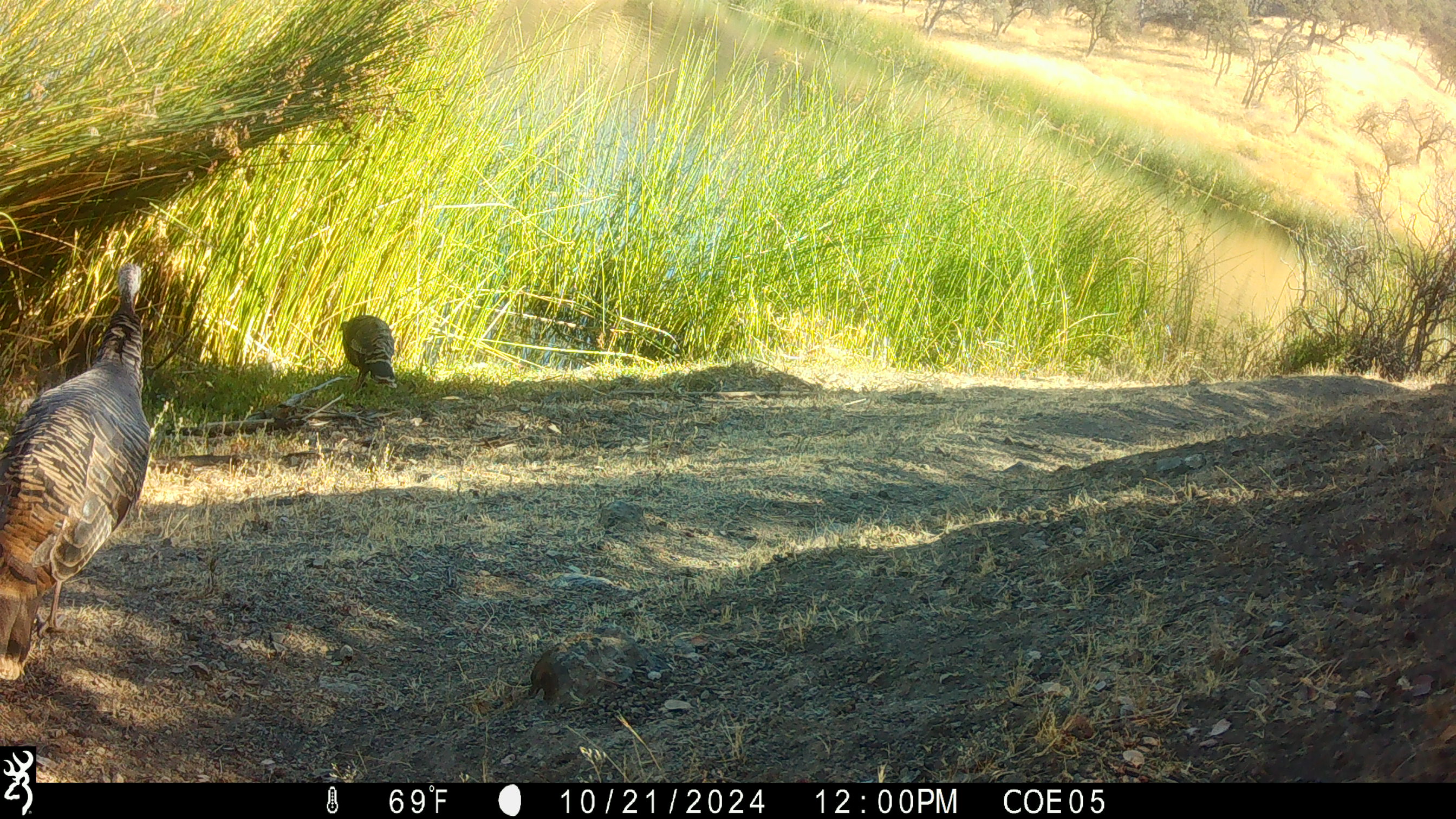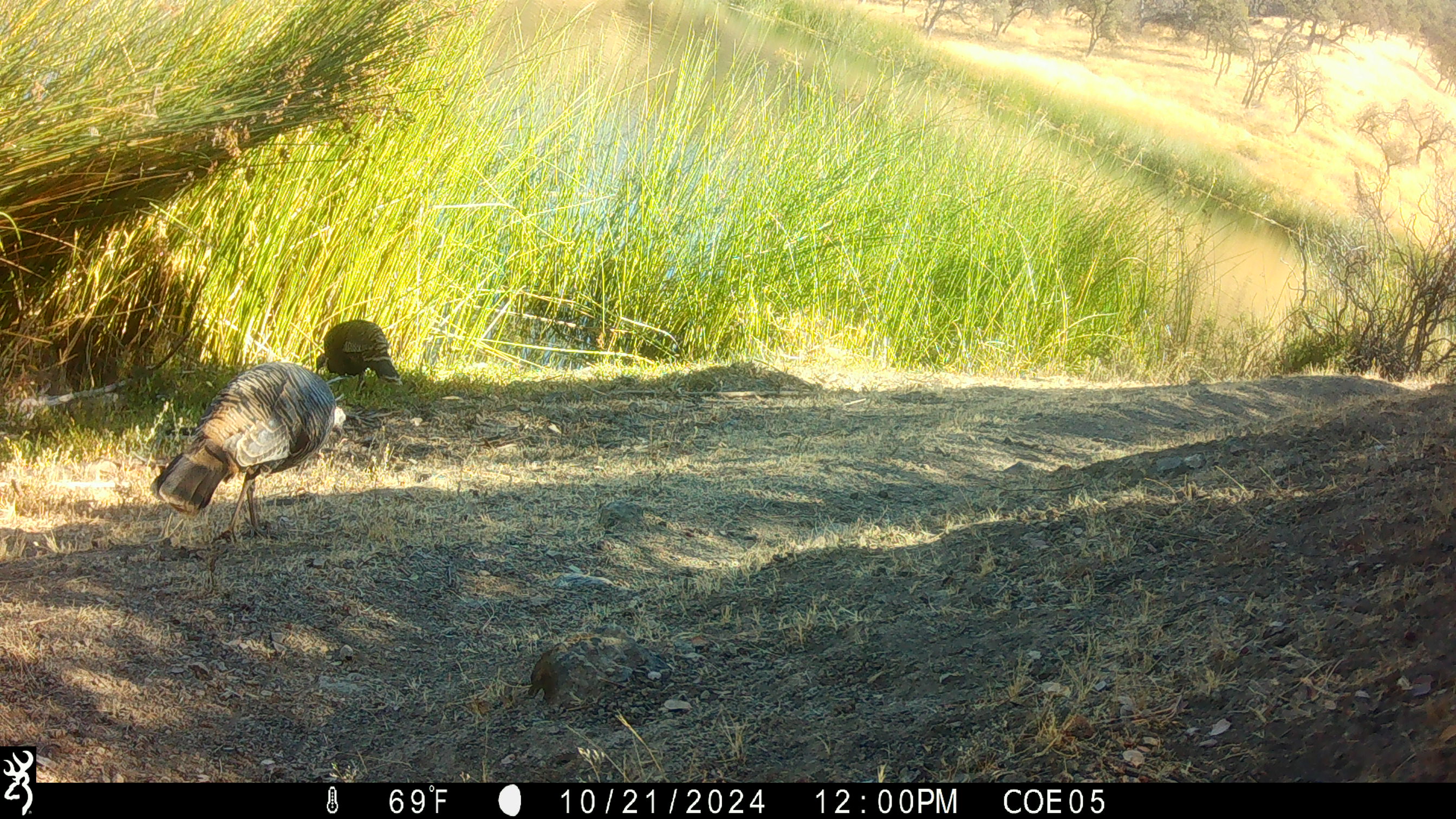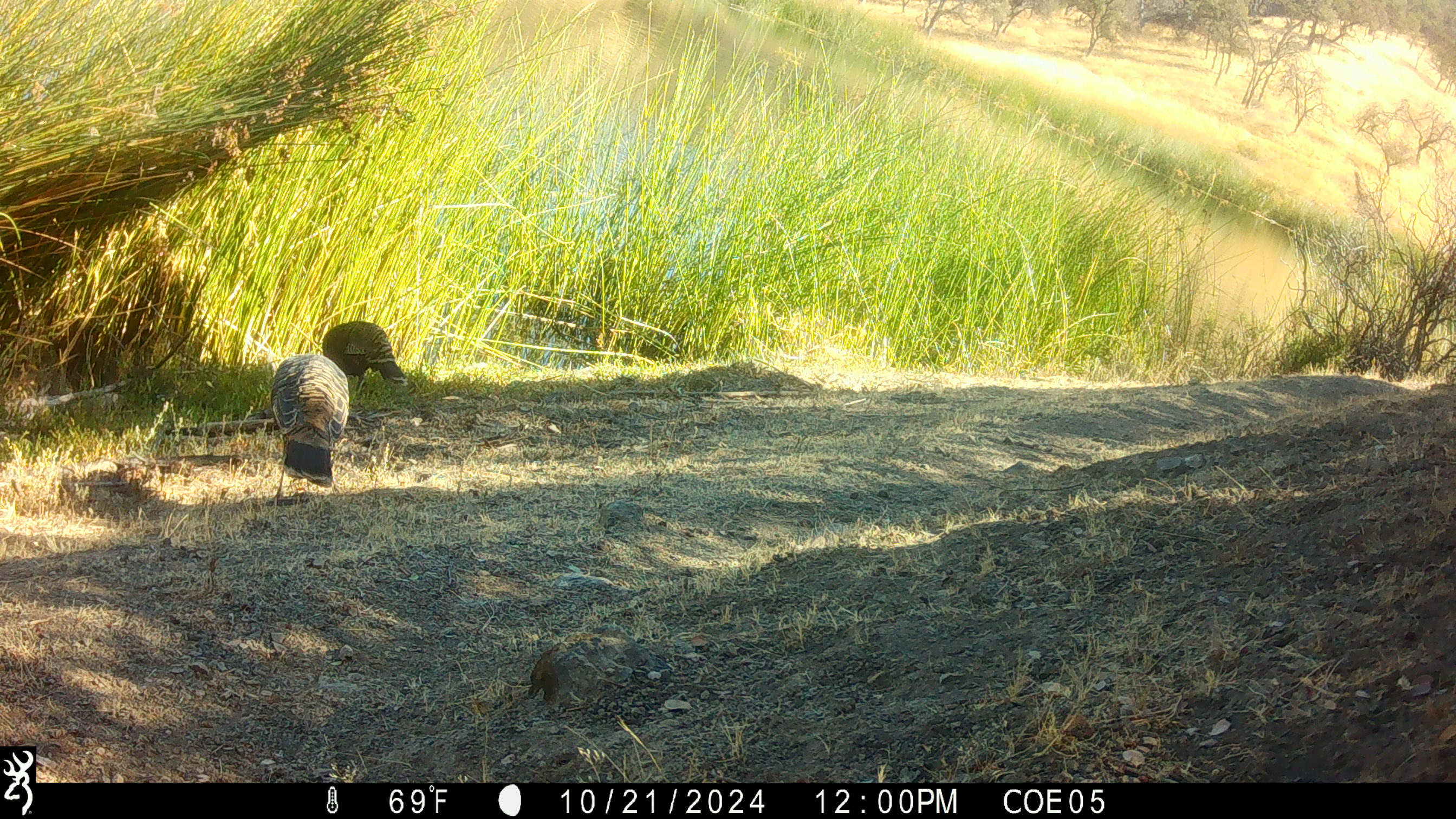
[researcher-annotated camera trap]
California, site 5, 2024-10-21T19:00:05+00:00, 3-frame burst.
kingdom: Animalia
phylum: Chordata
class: Aves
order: Galliformes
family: Phasianidae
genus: Meleagris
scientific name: Meleagris gallopavo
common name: turkey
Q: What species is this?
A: Turkey (Meleagris gallopavo).